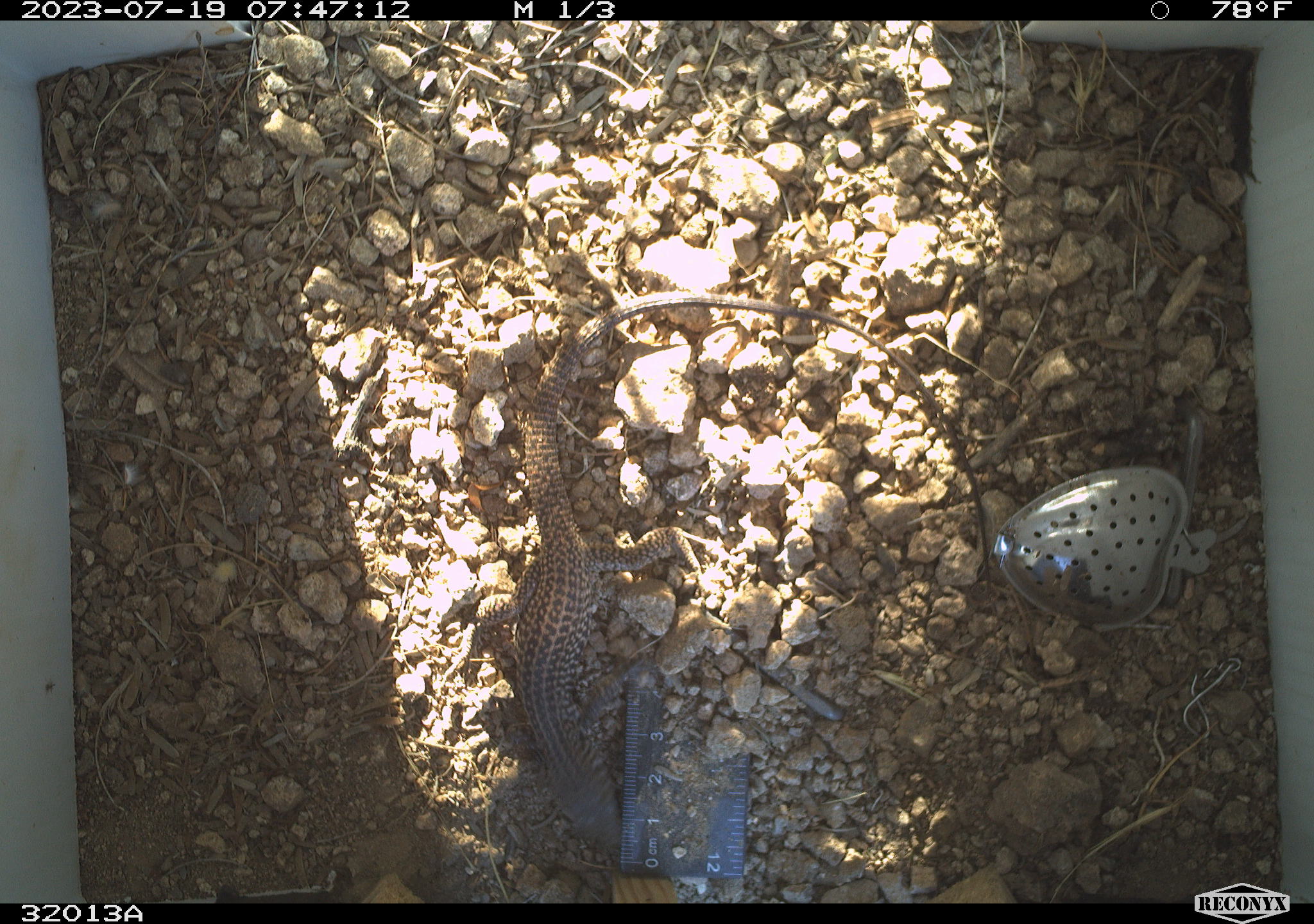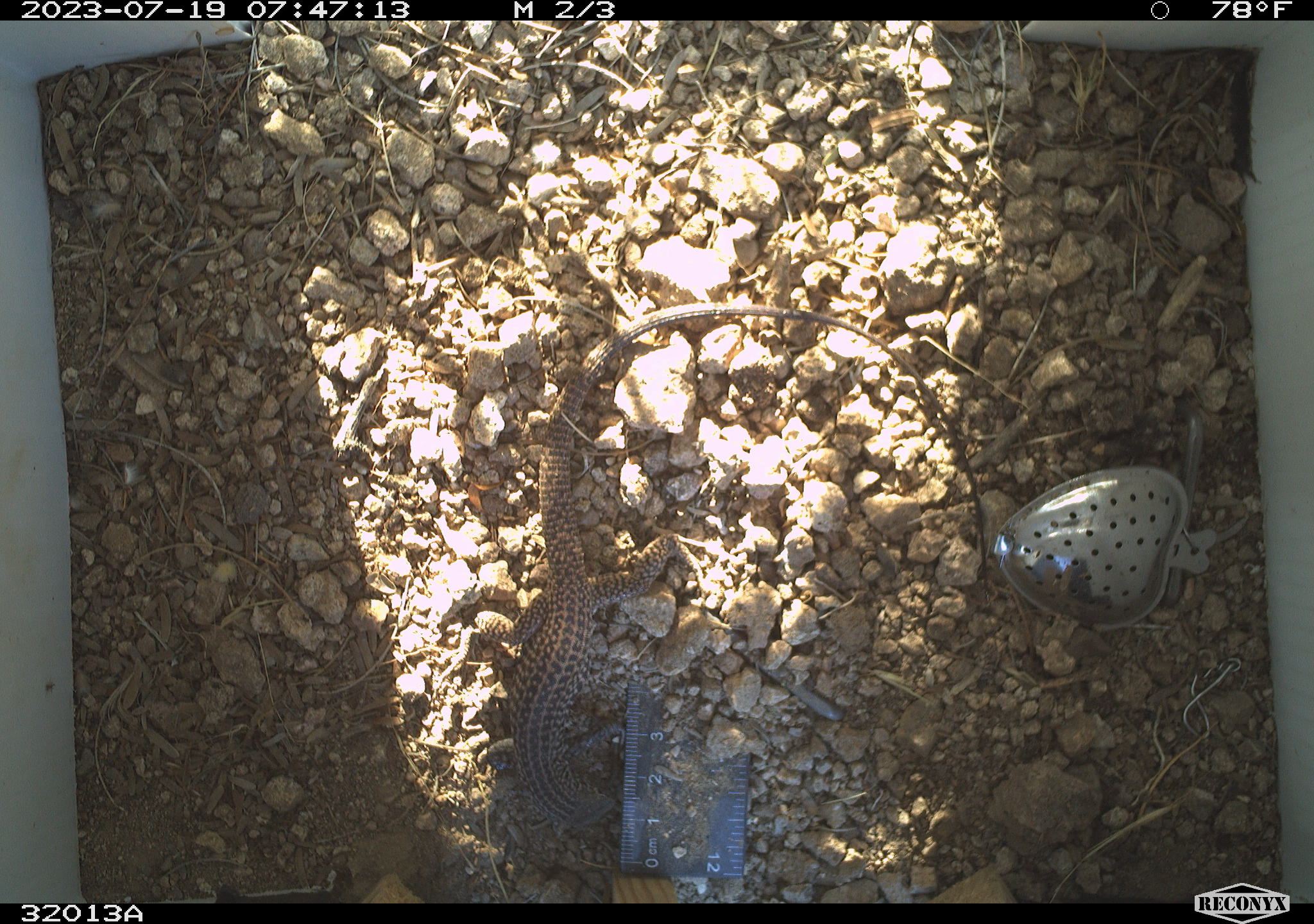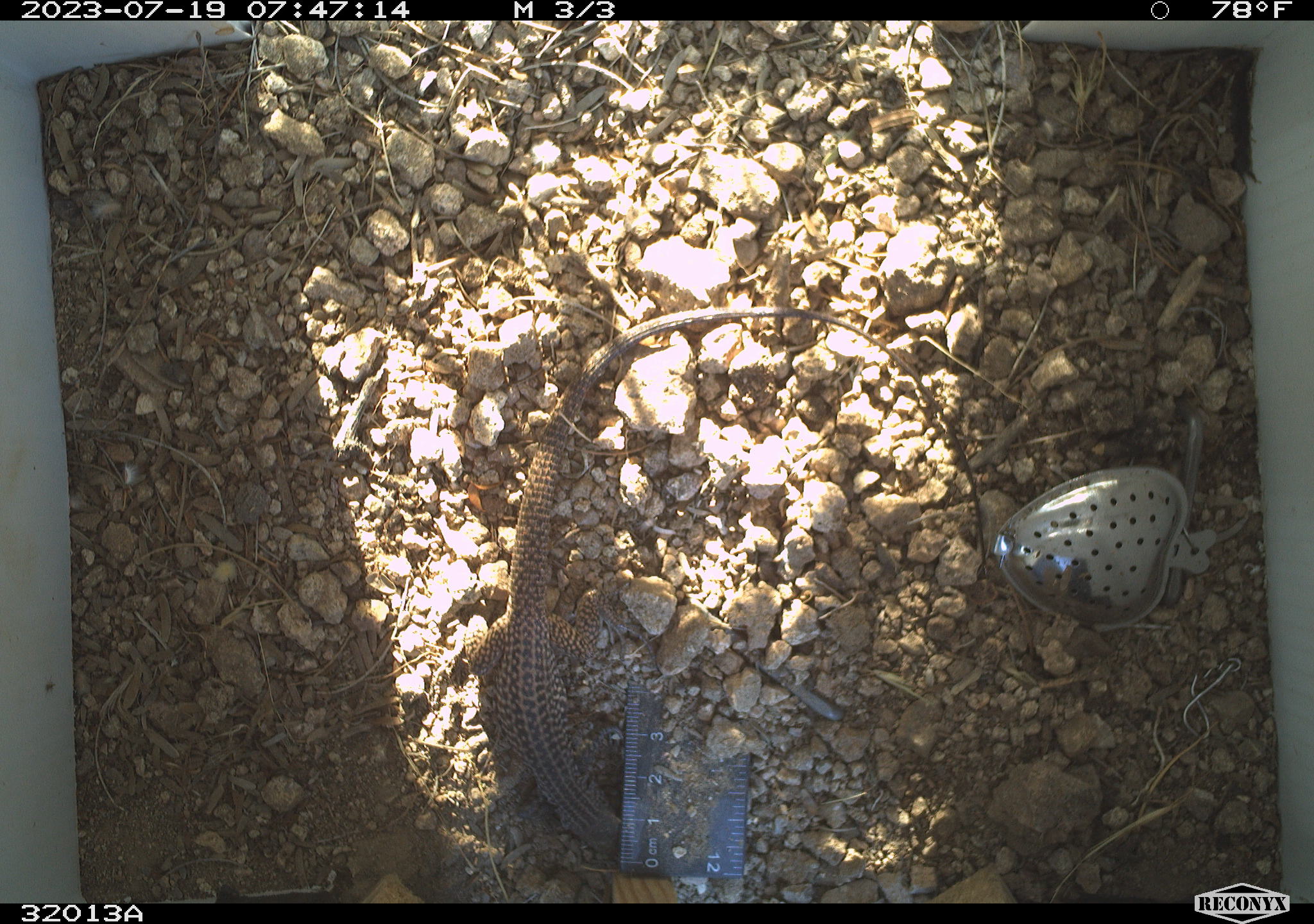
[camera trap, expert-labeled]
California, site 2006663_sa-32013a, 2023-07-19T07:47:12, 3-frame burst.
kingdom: Animalia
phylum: Chordata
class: Reptilia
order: Squamata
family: Teiidae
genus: Aspidoscelis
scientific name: Aspidoscelis tigris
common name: western whiptail